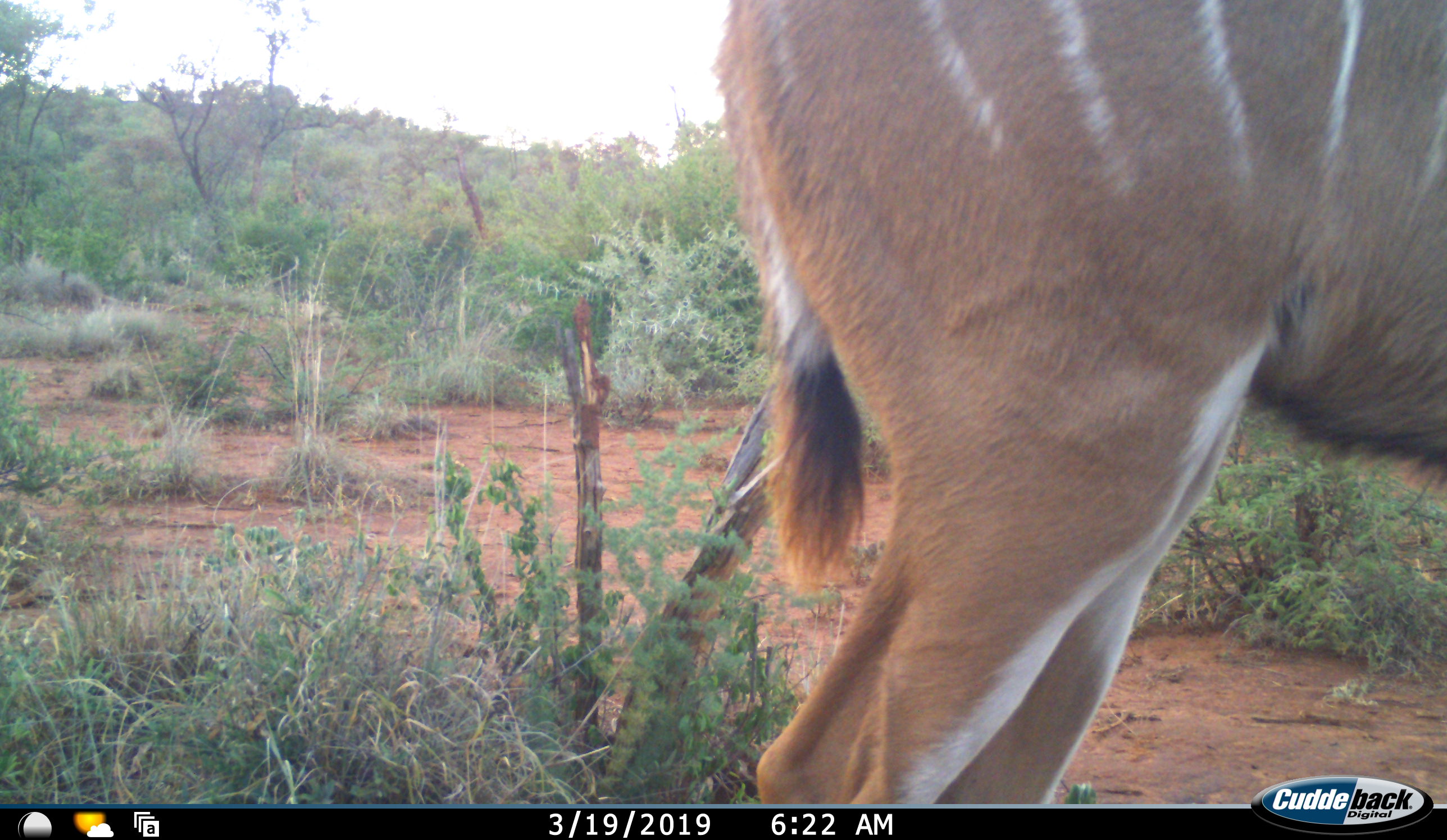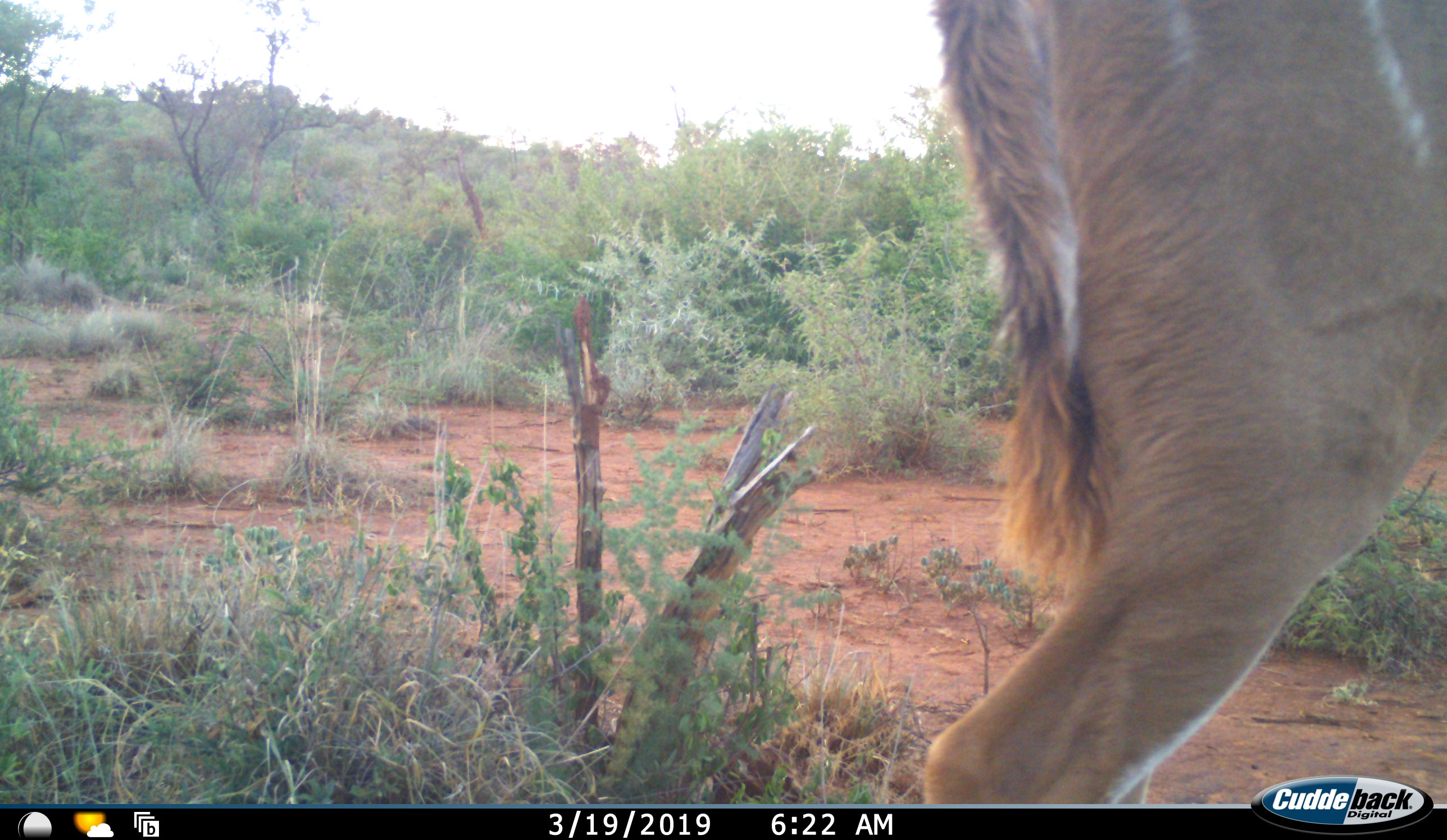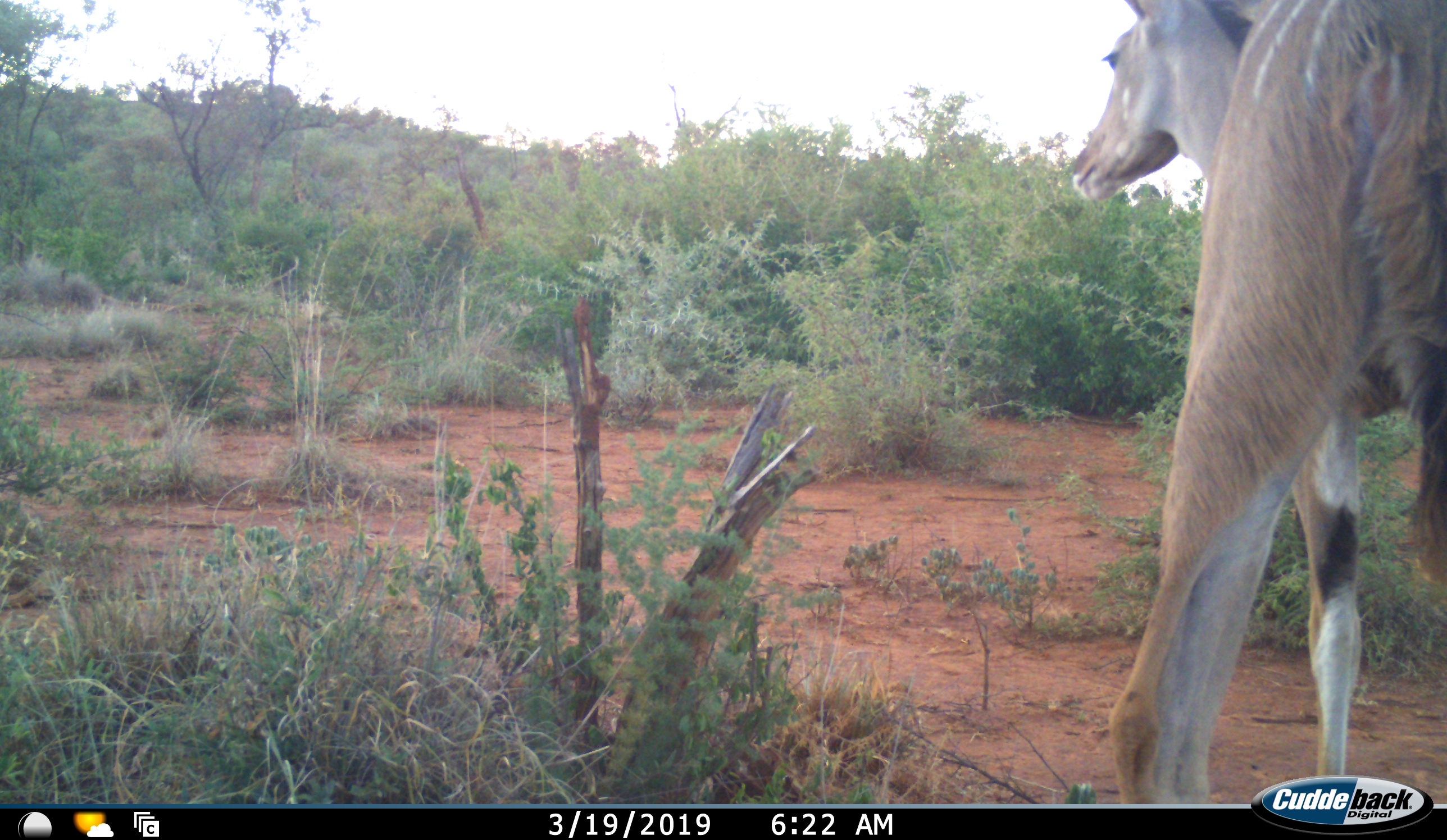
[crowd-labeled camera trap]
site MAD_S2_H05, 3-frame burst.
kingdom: Animalia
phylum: Chordata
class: Mammalia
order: Artiodactyla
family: Bovidae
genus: Tragelaphus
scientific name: Tragelaphus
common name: kudu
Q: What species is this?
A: Kudu (Tragelaphus).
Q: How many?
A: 1.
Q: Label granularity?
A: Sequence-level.